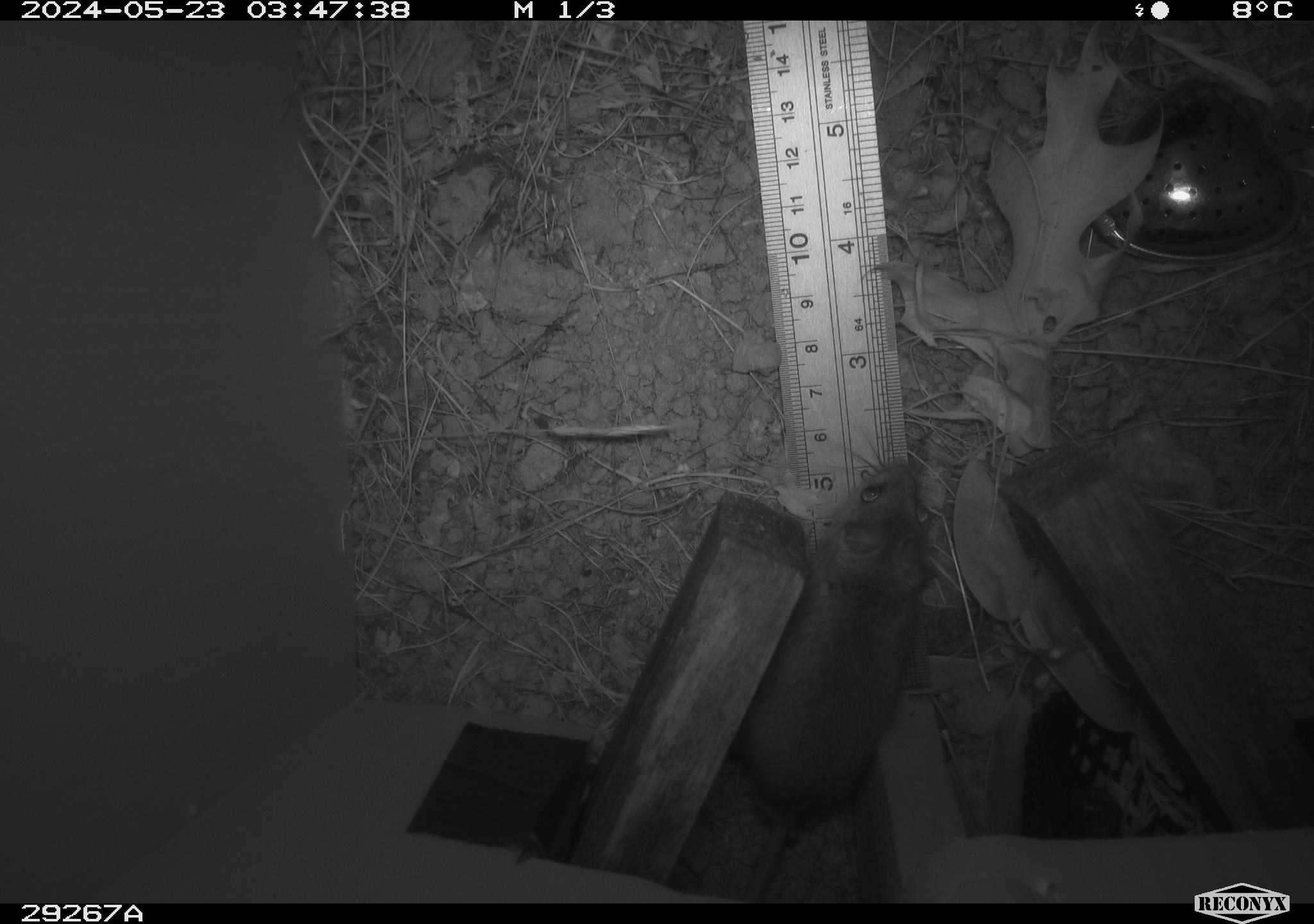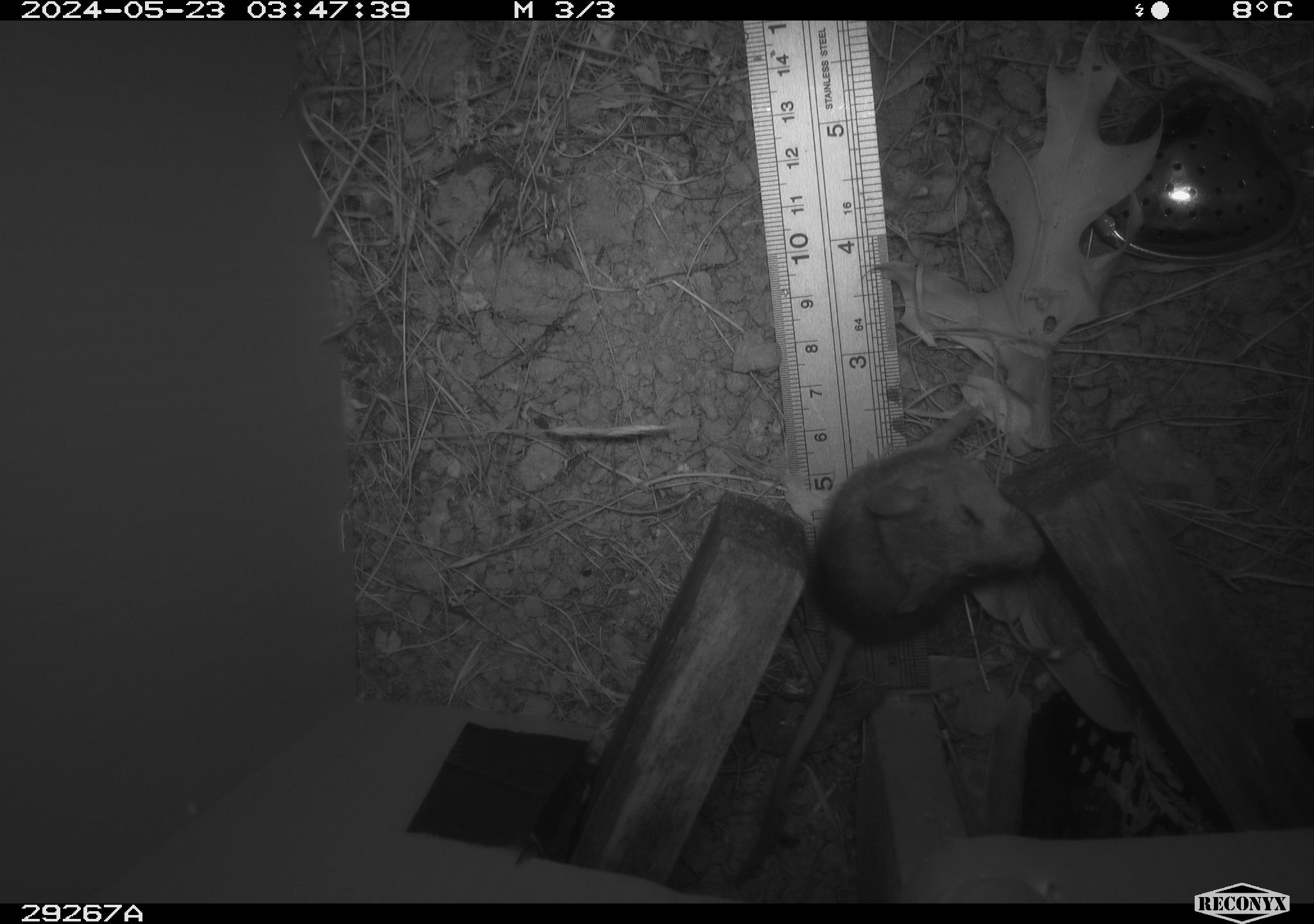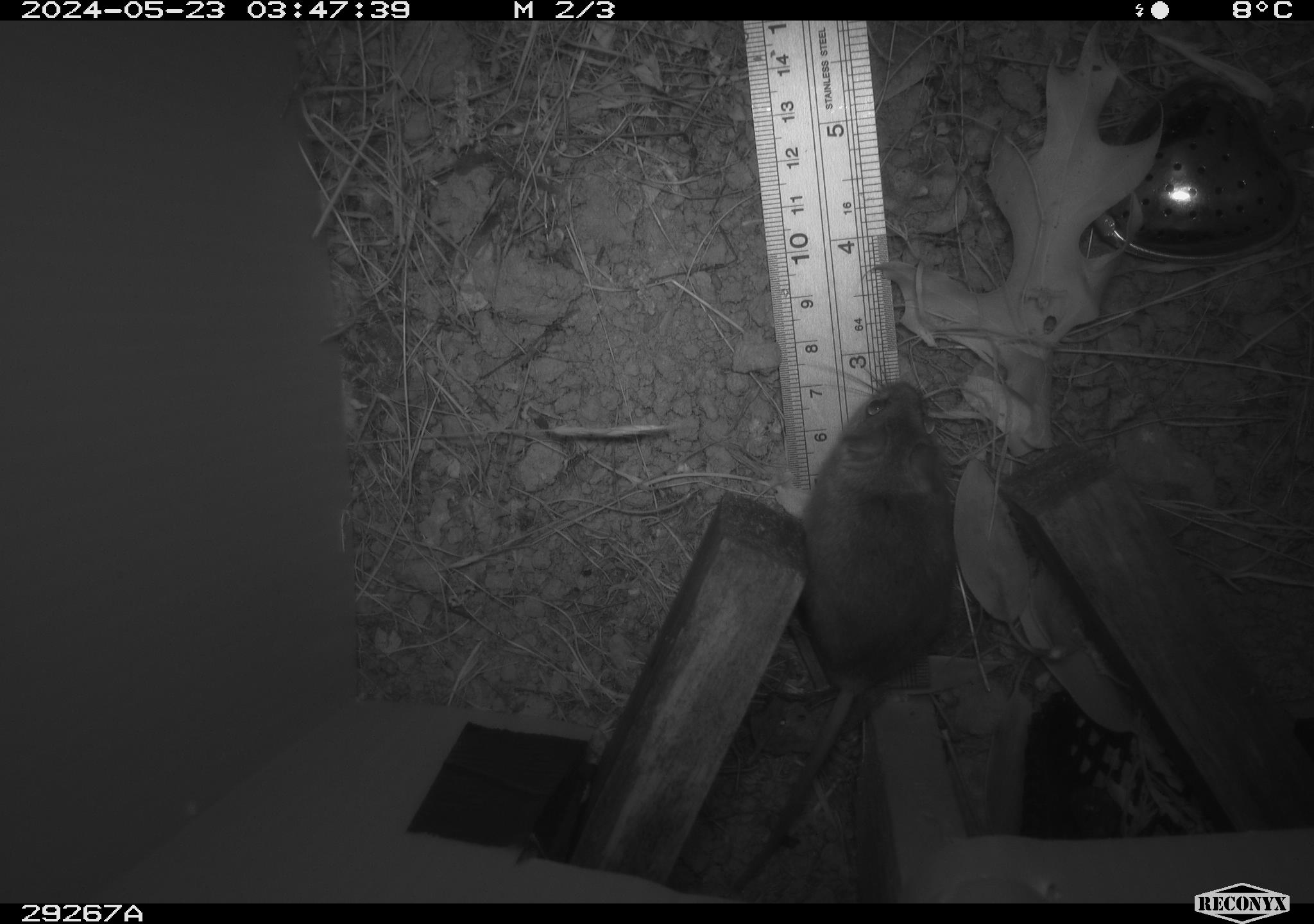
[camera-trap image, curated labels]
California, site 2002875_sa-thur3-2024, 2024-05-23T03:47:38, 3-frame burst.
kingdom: Animalia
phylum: Chordata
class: Mammalia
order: Rodentia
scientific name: Rodentia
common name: mouse species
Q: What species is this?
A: Mouse species (Rodentia).